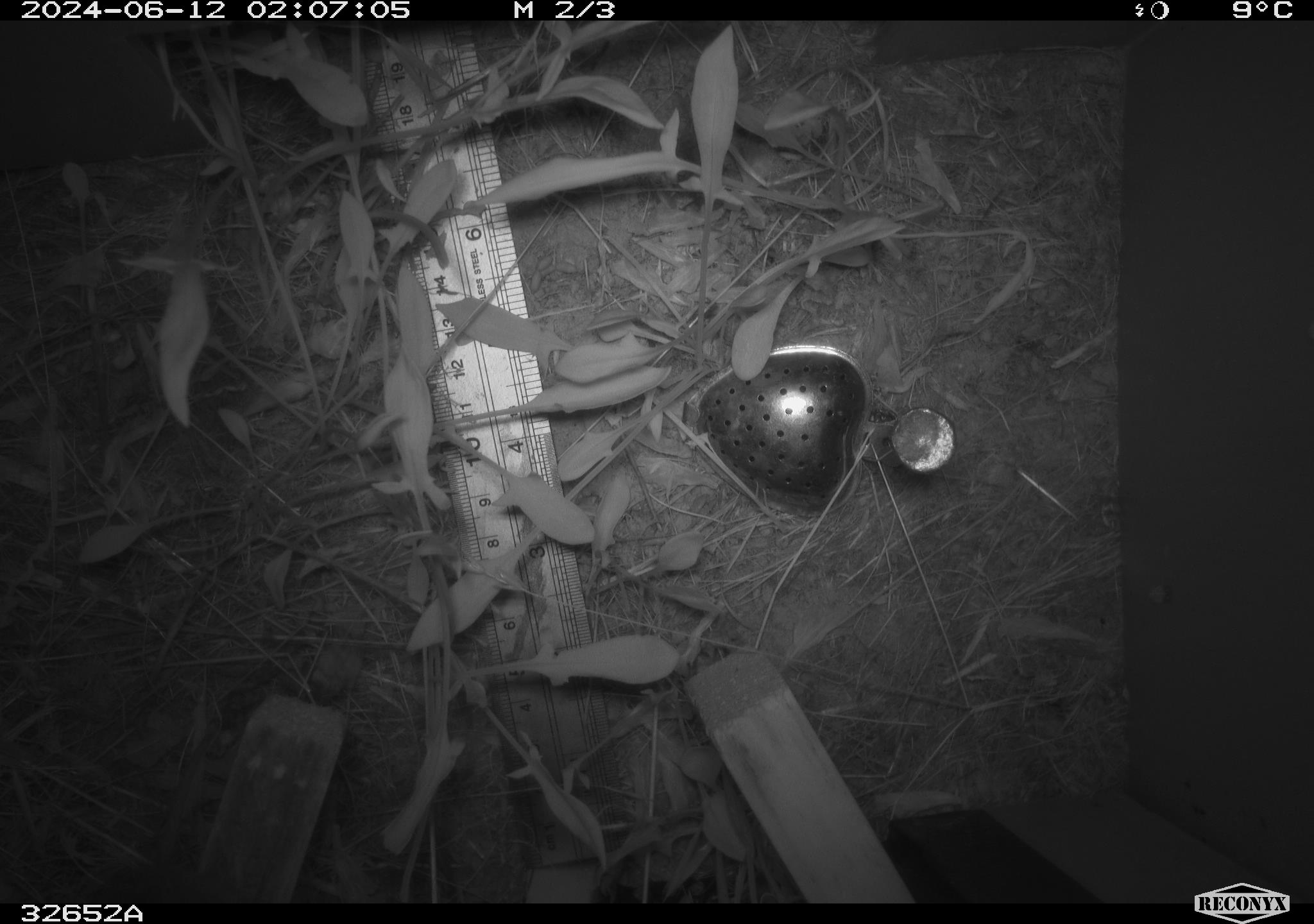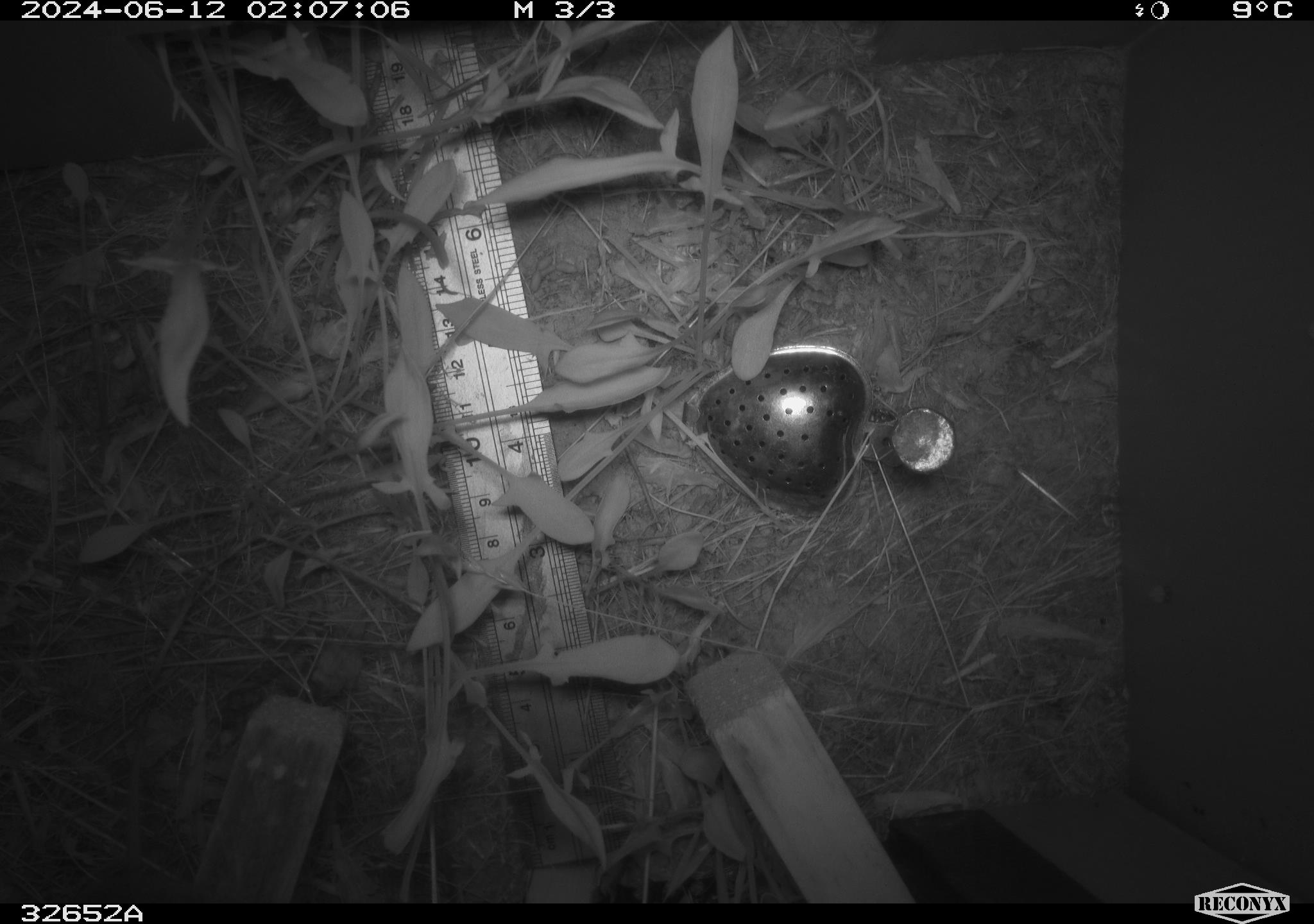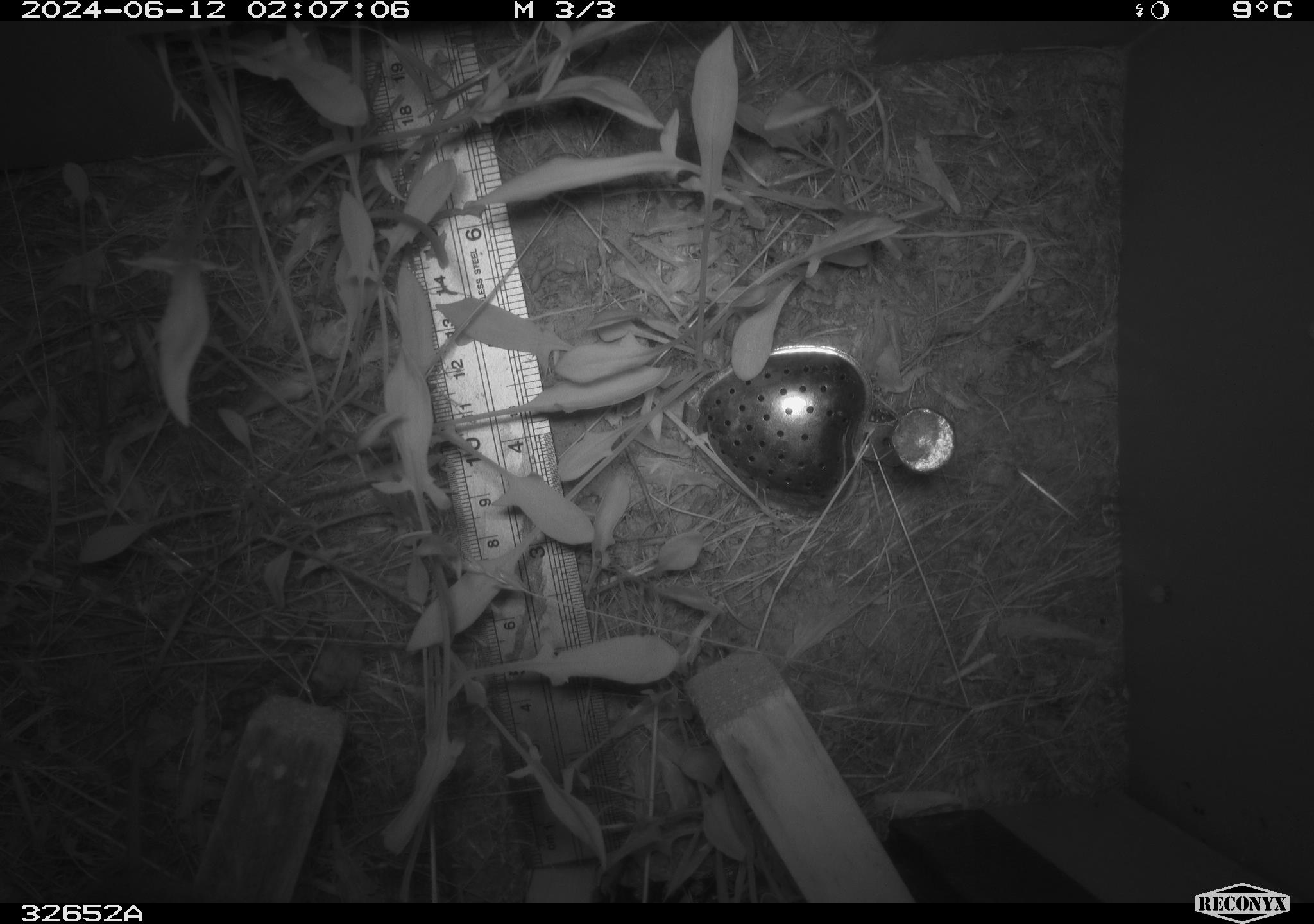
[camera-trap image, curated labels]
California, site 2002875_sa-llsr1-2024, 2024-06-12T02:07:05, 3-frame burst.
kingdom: Animalia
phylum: Chordata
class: Mammalia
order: Rodentia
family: Cricetidae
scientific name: Arvicolinae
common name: voles, lemmings, and muskrats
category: arvicolinae subfamily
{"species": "arvicolinae subfamily (voles, lemmings, and muskrats) (Arvicolinae)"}